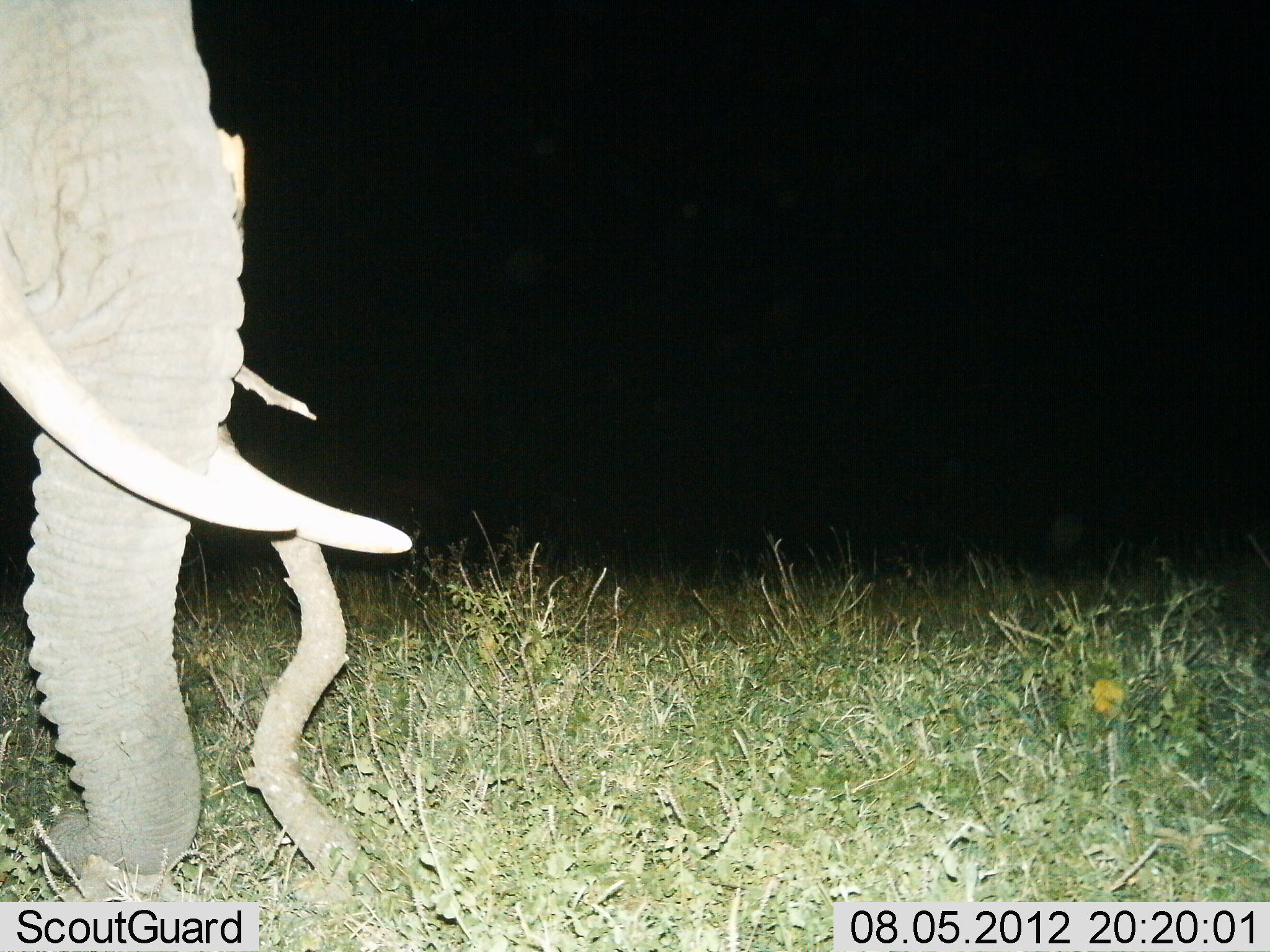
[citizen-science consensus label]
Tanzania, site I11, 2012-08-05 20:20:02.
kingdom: Animalia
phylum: Chordata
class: Mammalia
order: Proboscidea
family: Elephantidae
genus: Loxodonta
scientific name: Loxodonta africana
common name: african bush elephant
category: elephant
Elephant (african bush elephant) (Loxodonta africana), count 1. Behavior (volunteer vote fractions): standing 70%, resting 0%, moving 10%, interacting 0%. Young present (vote fraction): 0%. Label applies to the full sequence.